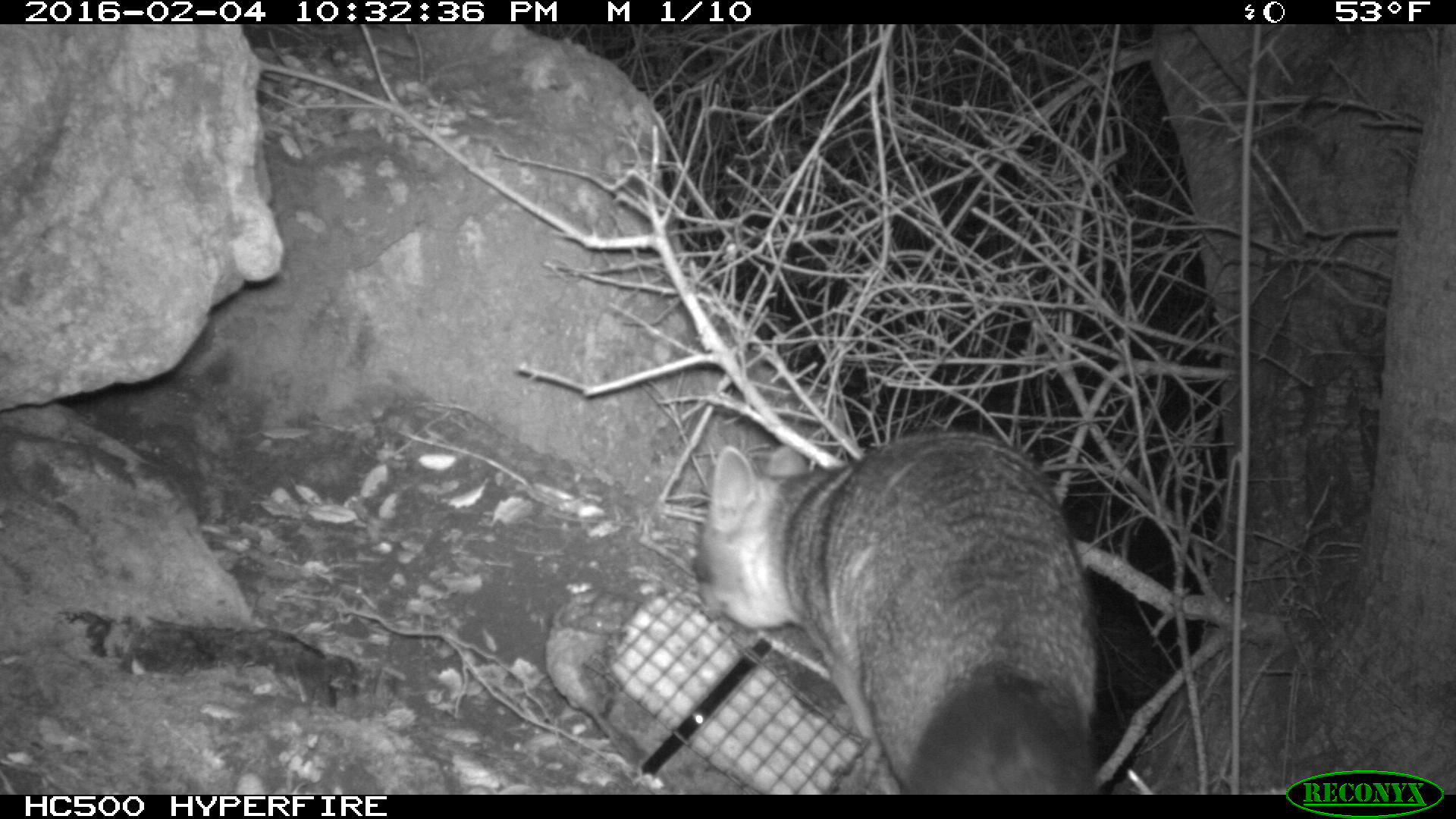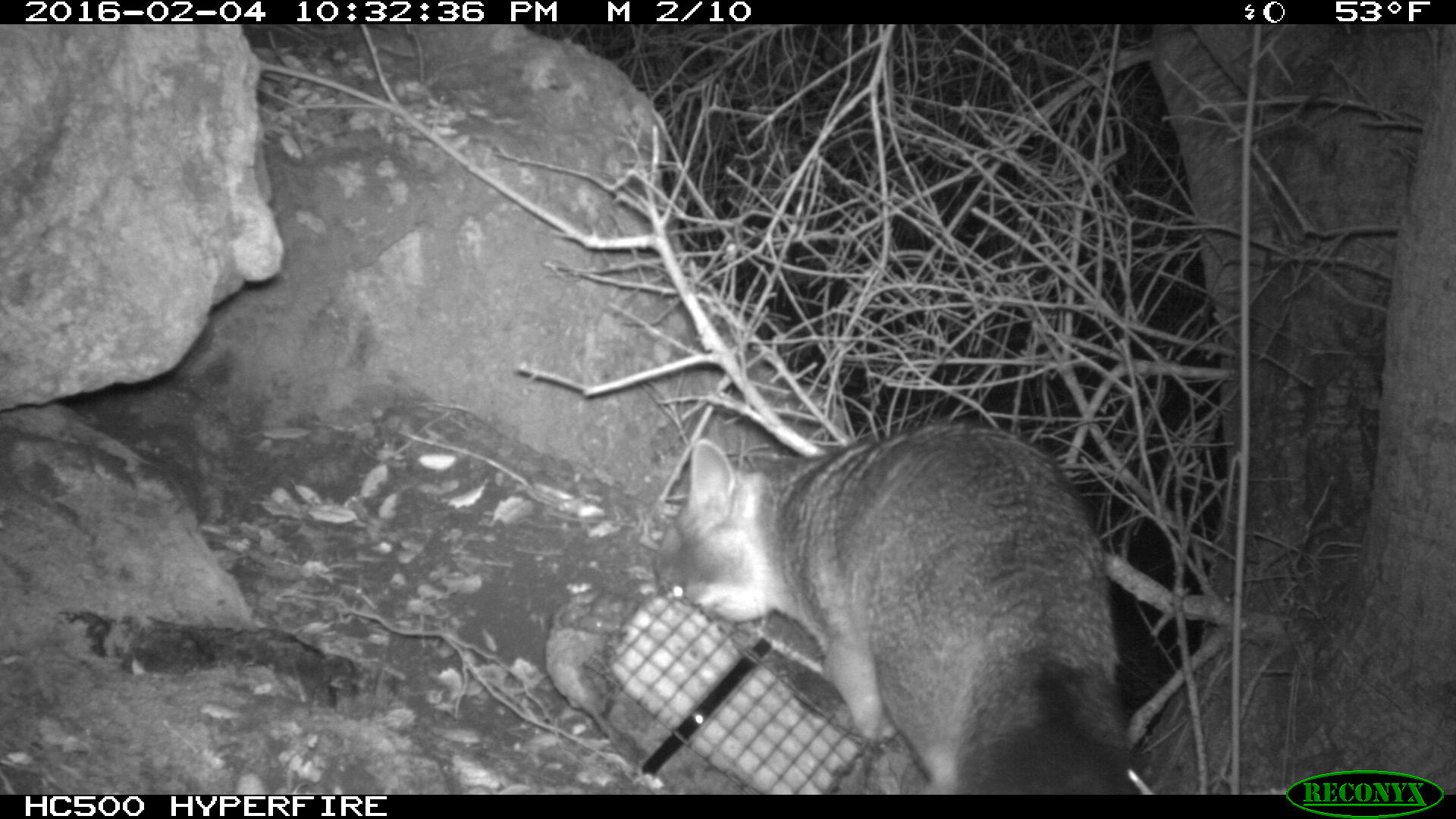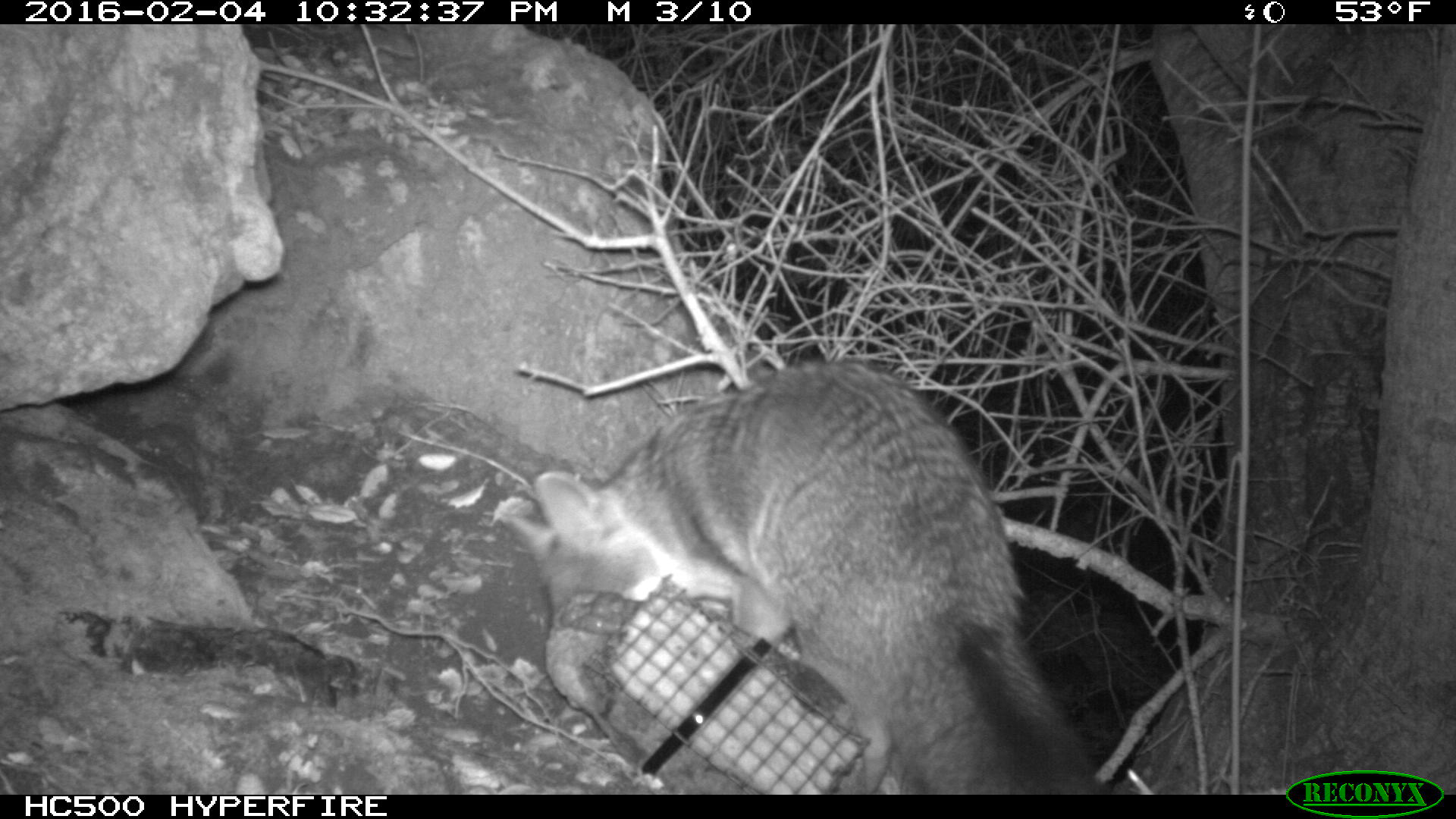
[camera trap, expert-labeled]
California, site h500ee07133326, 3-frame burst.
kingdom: Animalia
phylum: Chordata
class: Mammalia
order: Carnivora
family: Canidae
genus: Urocyon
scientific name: Urocyon littoralis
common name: island fox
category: fox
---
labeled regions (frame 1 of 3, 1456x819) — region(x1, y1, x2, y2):
fox: region(689, 430, 1103, 795)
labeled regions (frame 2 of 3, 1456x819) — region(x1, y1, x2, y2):
fox: region(654, 425, 1137, 793)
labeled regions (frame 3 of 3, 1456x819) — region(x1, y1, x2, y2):
fox: region(497, 363, 1115, 792)